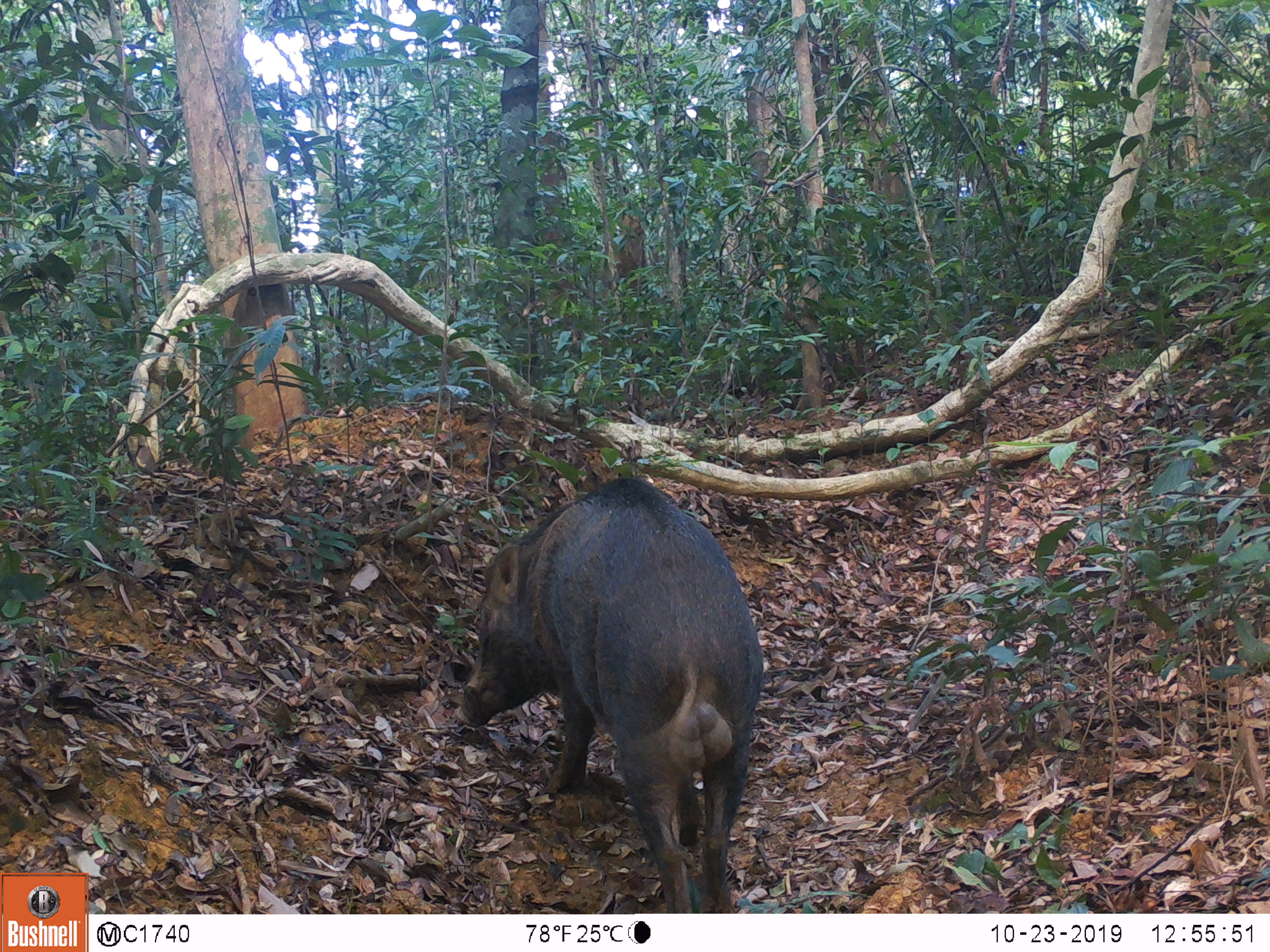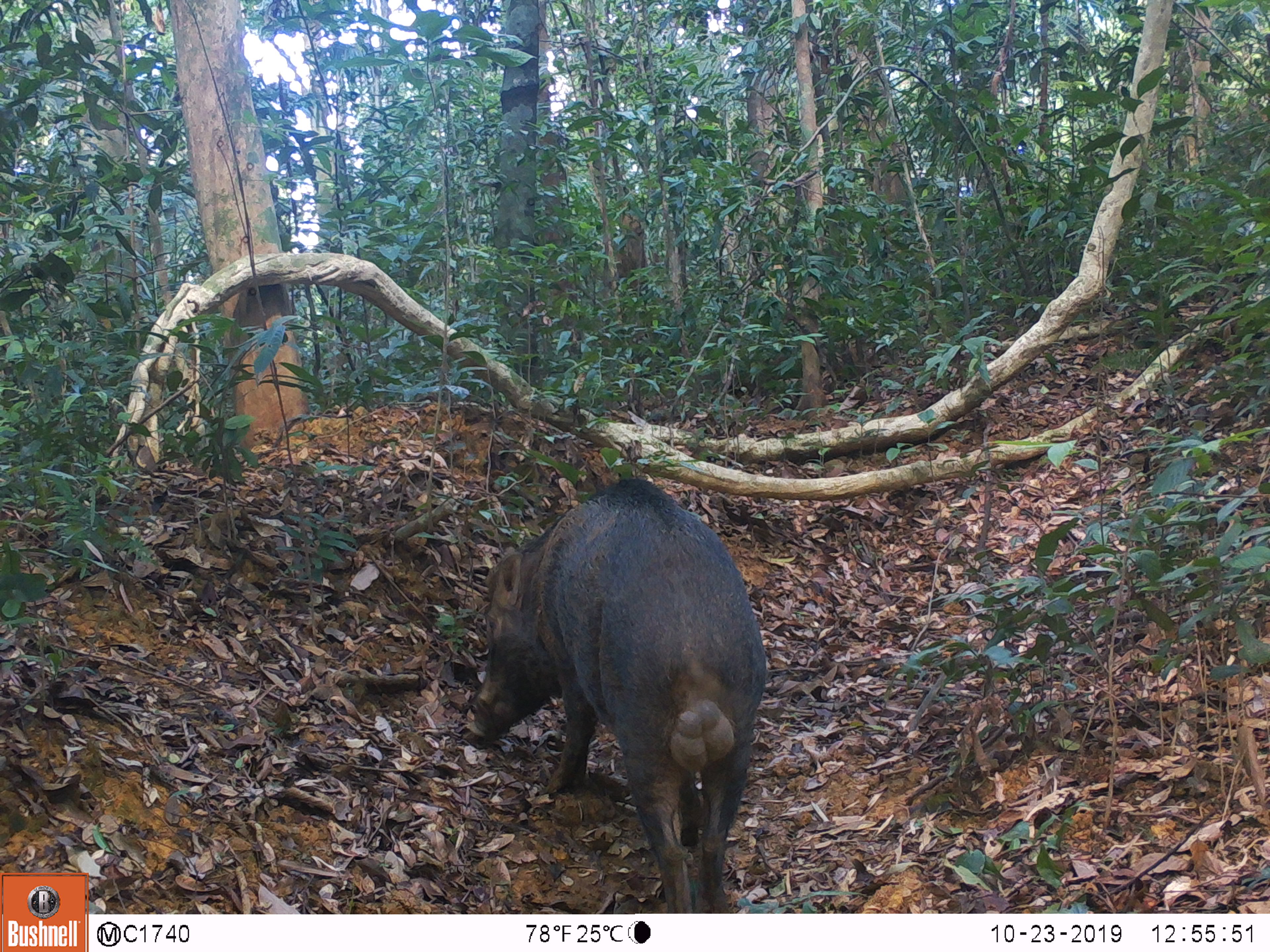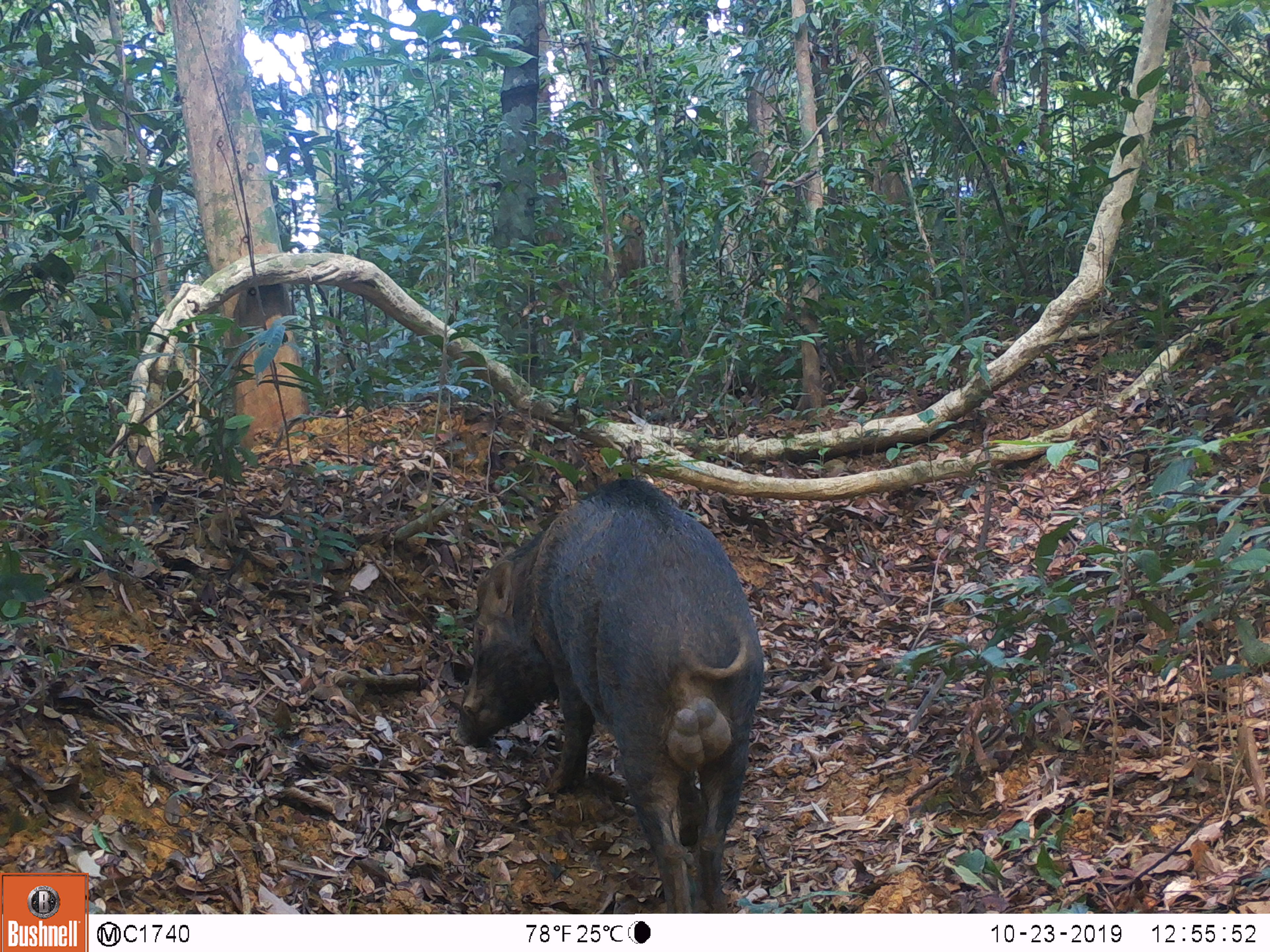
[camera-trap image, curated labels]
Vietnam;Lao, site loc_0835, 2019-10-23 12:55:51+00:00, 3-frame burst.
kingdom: Animalia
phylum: Chordata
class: Mammalia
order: Artiodactyla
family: Suidae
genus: Sus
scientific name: Sus scrofa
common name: eurasian wild pig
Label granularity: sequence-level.